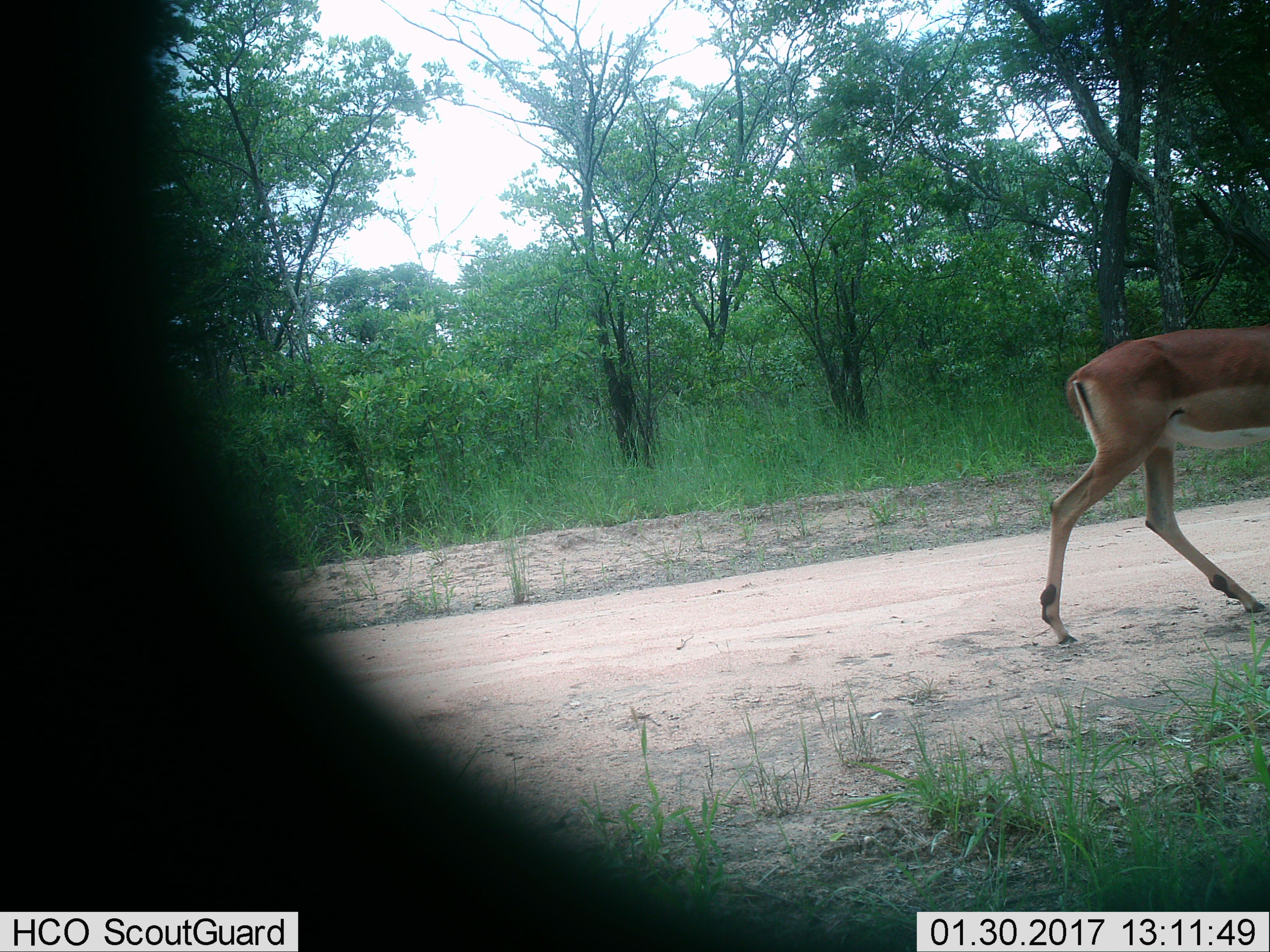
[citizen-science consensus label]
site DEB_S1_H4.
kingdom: Animalia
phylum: Chordata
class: Mammalia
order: Artiodactyla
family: Bovidae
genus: Aepyceros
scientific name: Aepyceros melampus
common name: impala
Impala (Aepyceros melampus), count 1. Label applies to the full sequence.